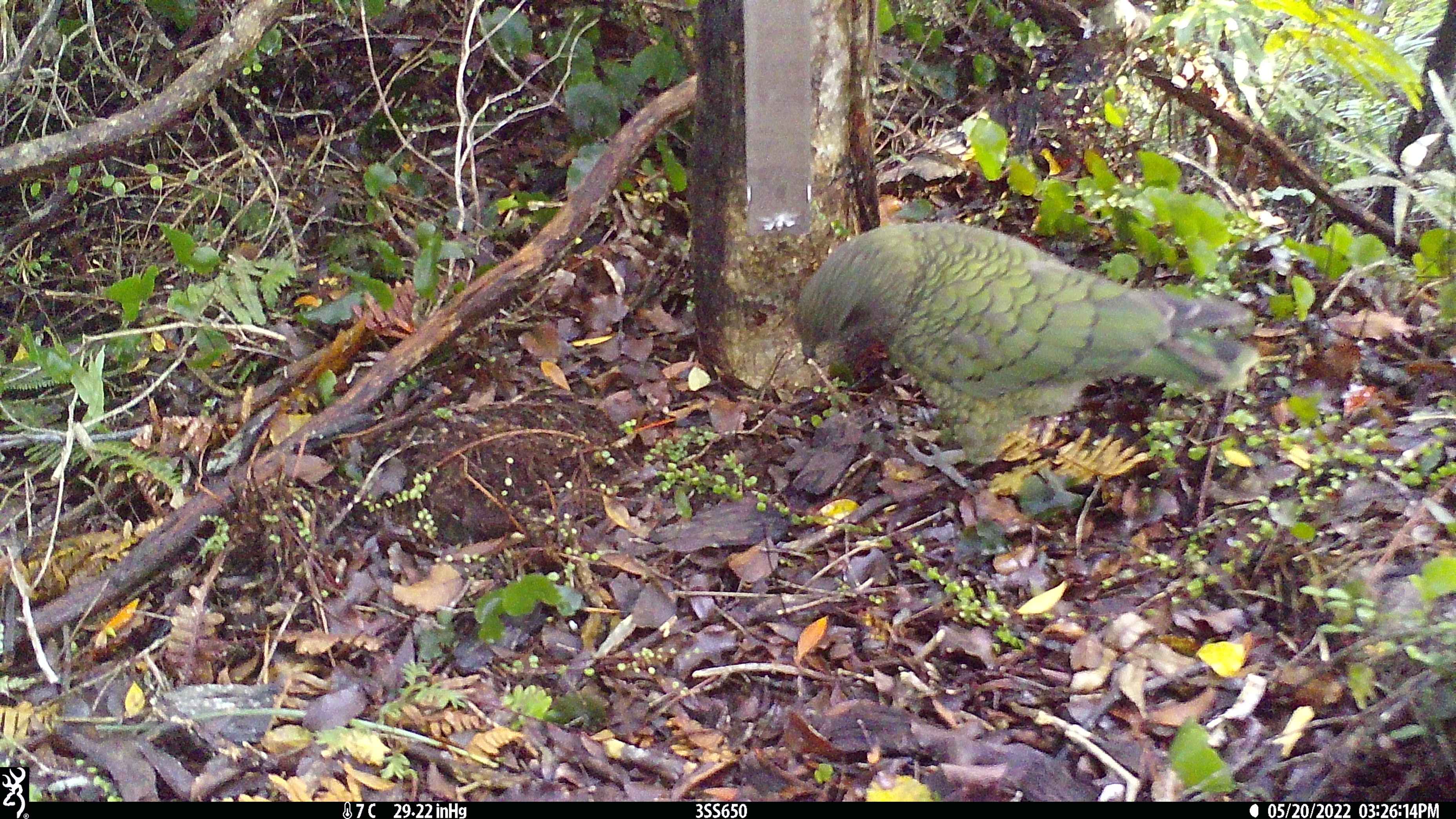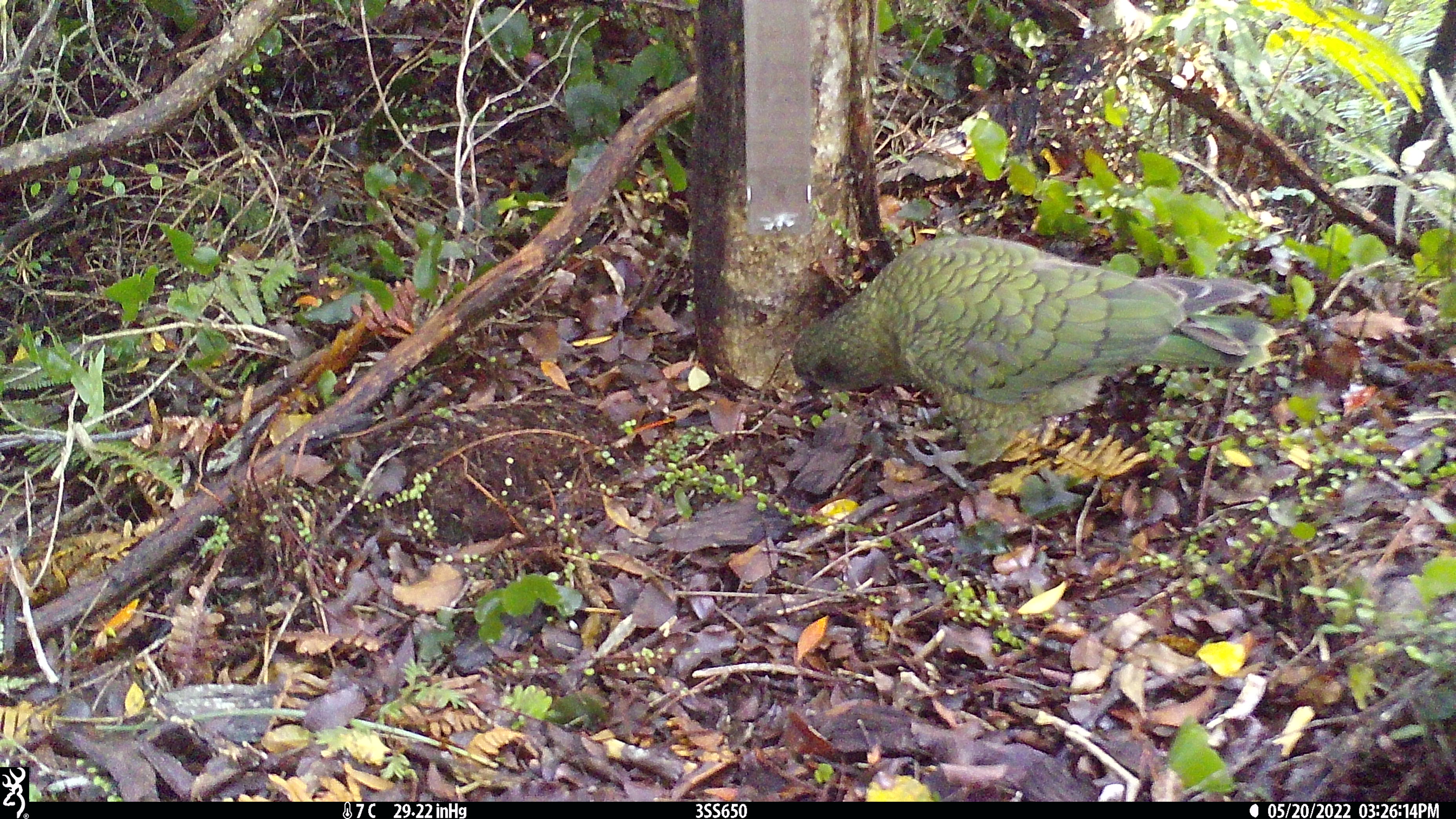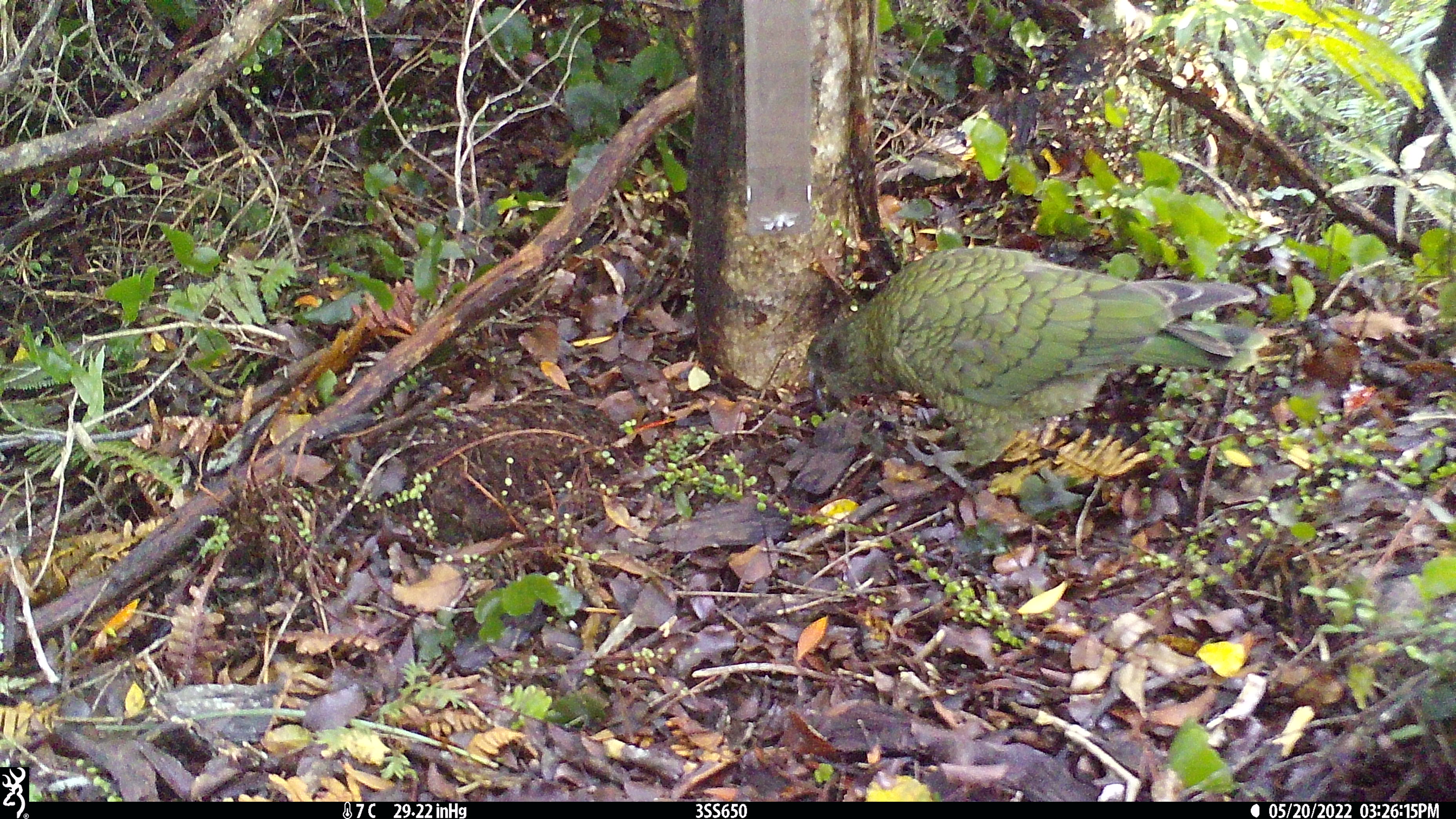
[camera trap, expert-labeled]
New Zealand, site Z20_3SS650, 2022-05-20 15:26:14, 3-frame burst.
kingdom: Animalia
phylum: Chordata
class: Aves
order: Psittaciformes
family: Strigopidae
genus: Nestor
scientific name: Nestor notabilis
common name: kea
Kea (Nestor notabilis).